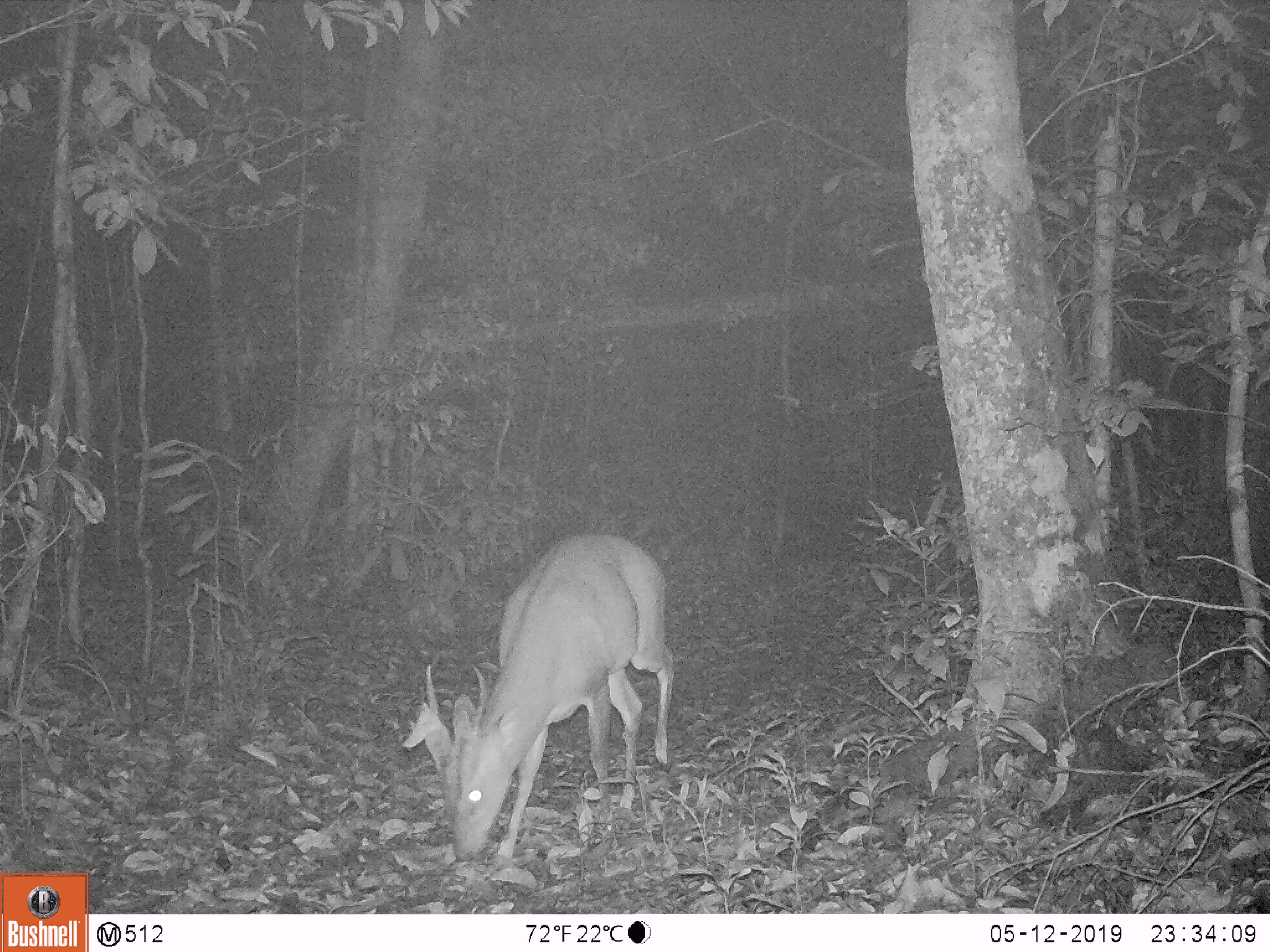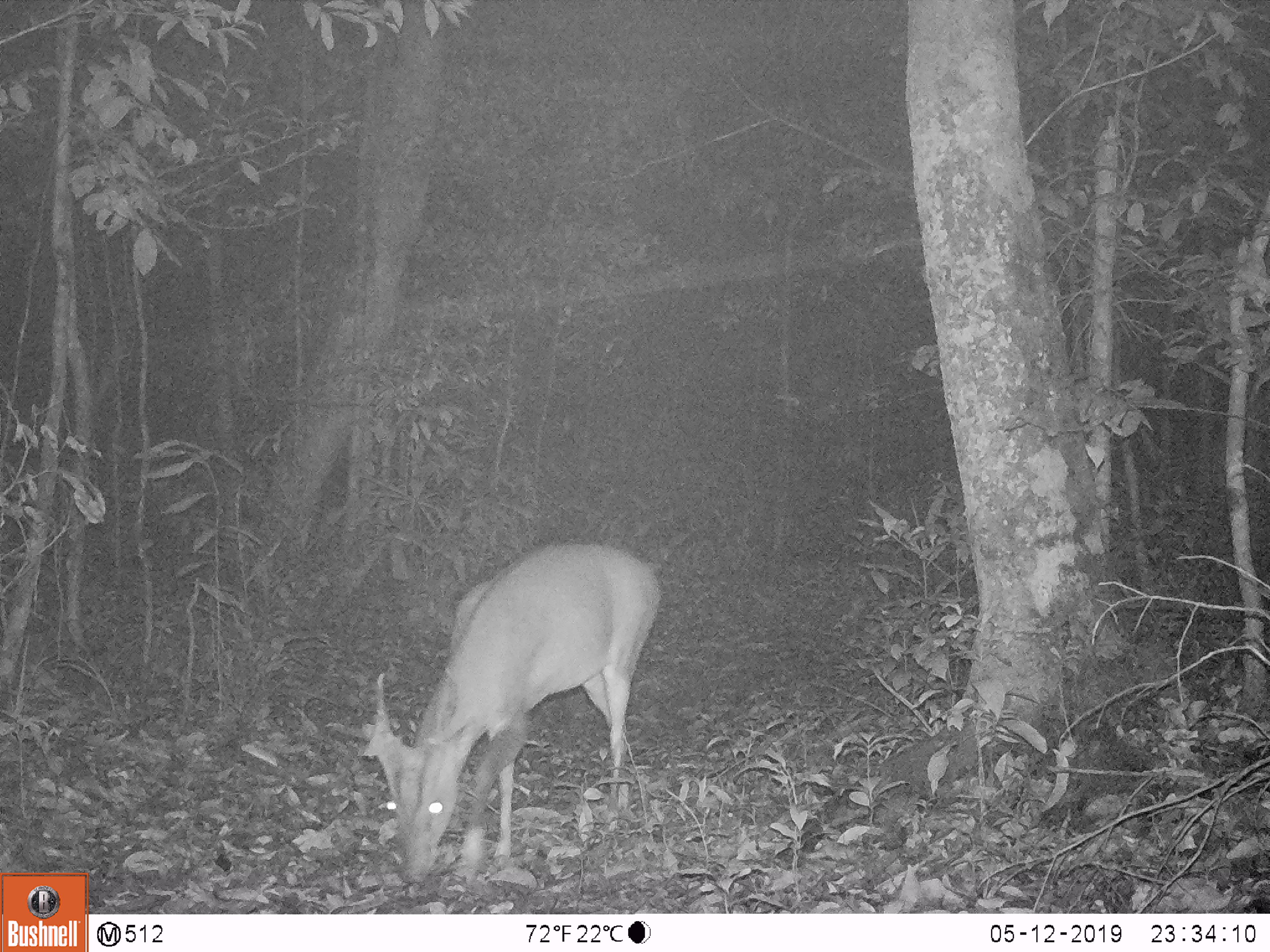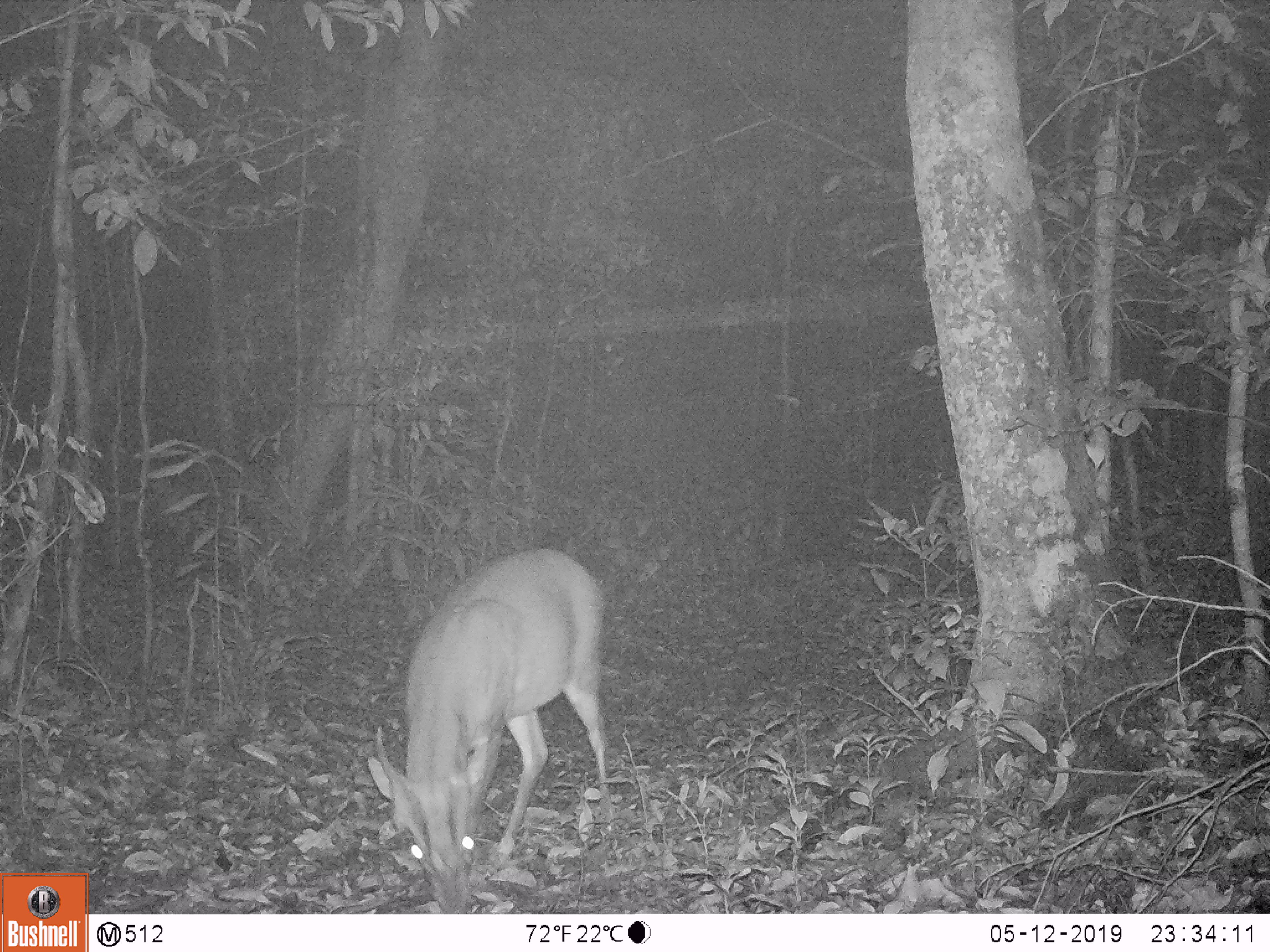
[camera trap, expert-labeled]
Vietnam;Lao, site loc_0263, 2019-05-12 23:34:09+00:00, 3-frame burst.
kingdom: Animalia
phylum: Chordata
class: Mammalia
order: Artiodactyla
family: Cervidae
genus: Muntiacus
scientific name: Muntiacus vuquangensis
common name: large-antlered muntjac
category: large antlered muntjac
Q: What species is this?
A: Large antlered muntjac (large-antlered muntjac) (Muntiacus vuquangensis).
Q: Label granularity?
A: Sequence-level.